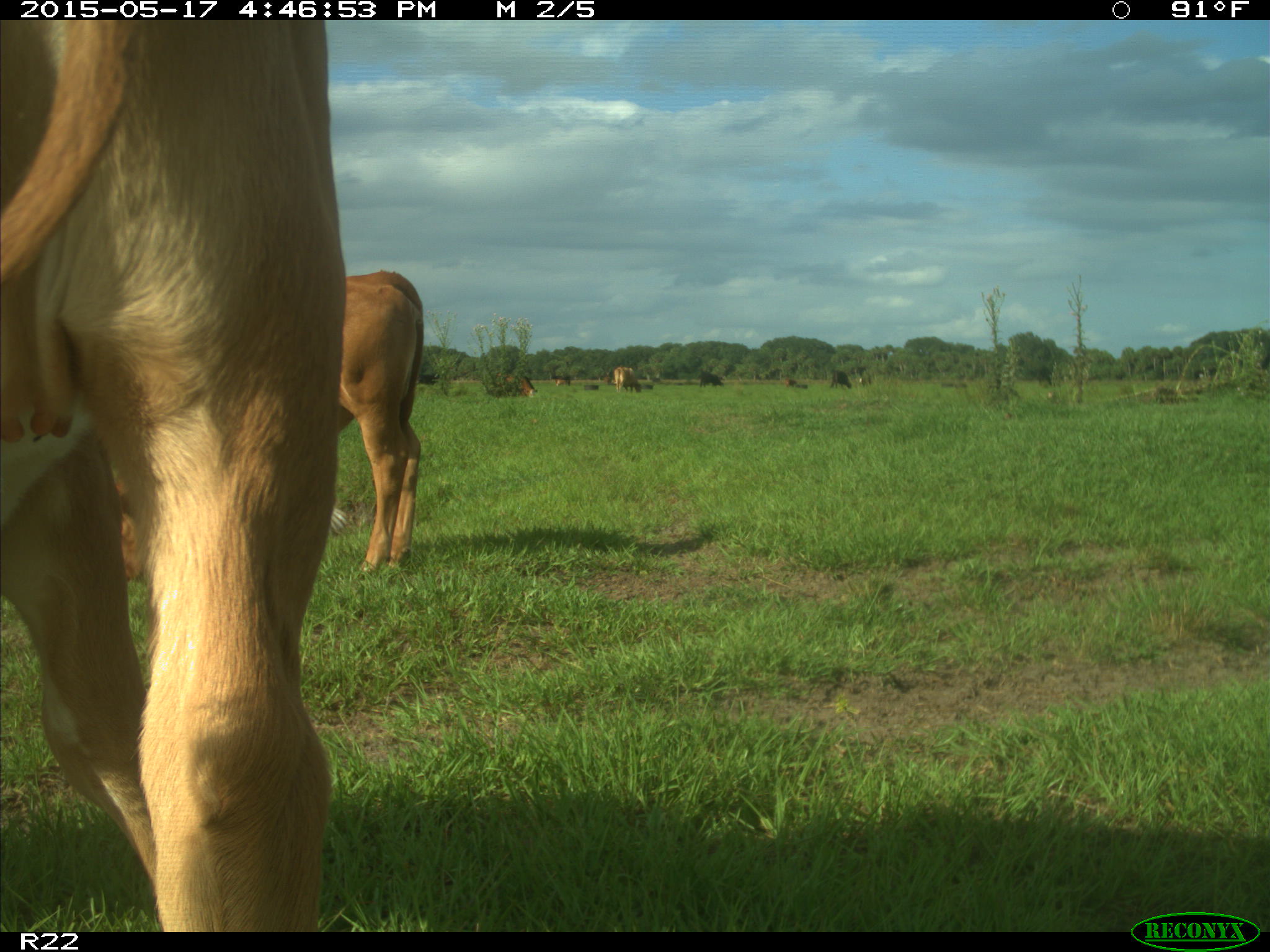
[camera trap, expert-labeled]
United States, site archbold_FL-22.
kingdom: Animalia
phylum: Chordata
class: Mammalia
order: Artiodactyla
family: Bovidae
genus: Bos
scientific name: Bos taurus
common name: domestic cow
Bos taurus (domestic cow).